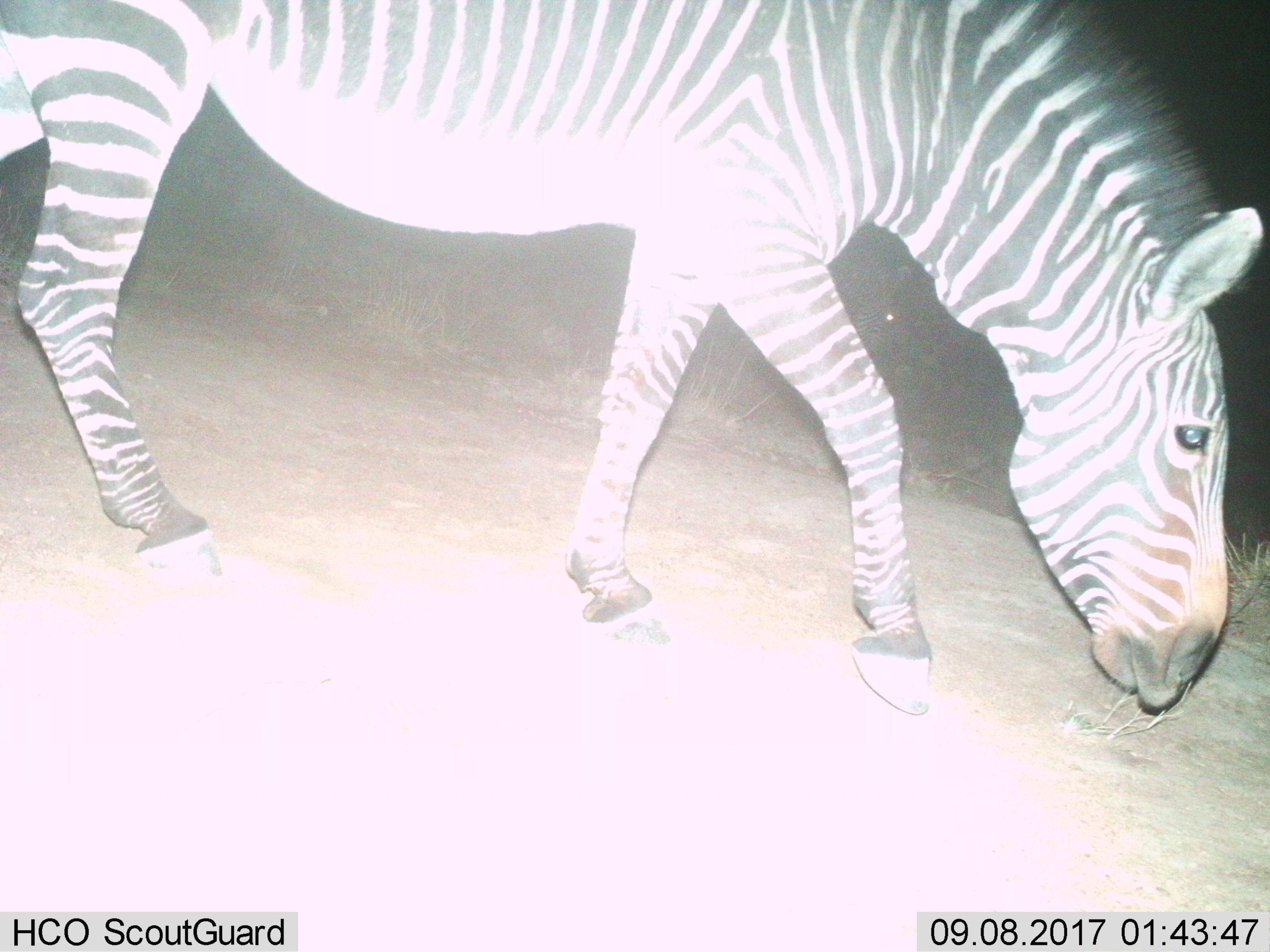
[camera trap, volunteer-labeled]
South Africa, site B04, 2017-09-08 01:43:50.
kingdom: Animalia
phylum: Chordata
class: Mammalia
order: Perissodactyla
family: Equidae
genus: Equus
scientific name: Equus zebra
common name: mountain zebra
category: zebramountain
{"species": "zebramountain (mountain zebra) (Equus zebra)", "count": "1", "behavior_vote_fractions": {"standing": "0%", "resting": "12%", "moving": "38%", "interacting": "0%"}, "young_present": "0%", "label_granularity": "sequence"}